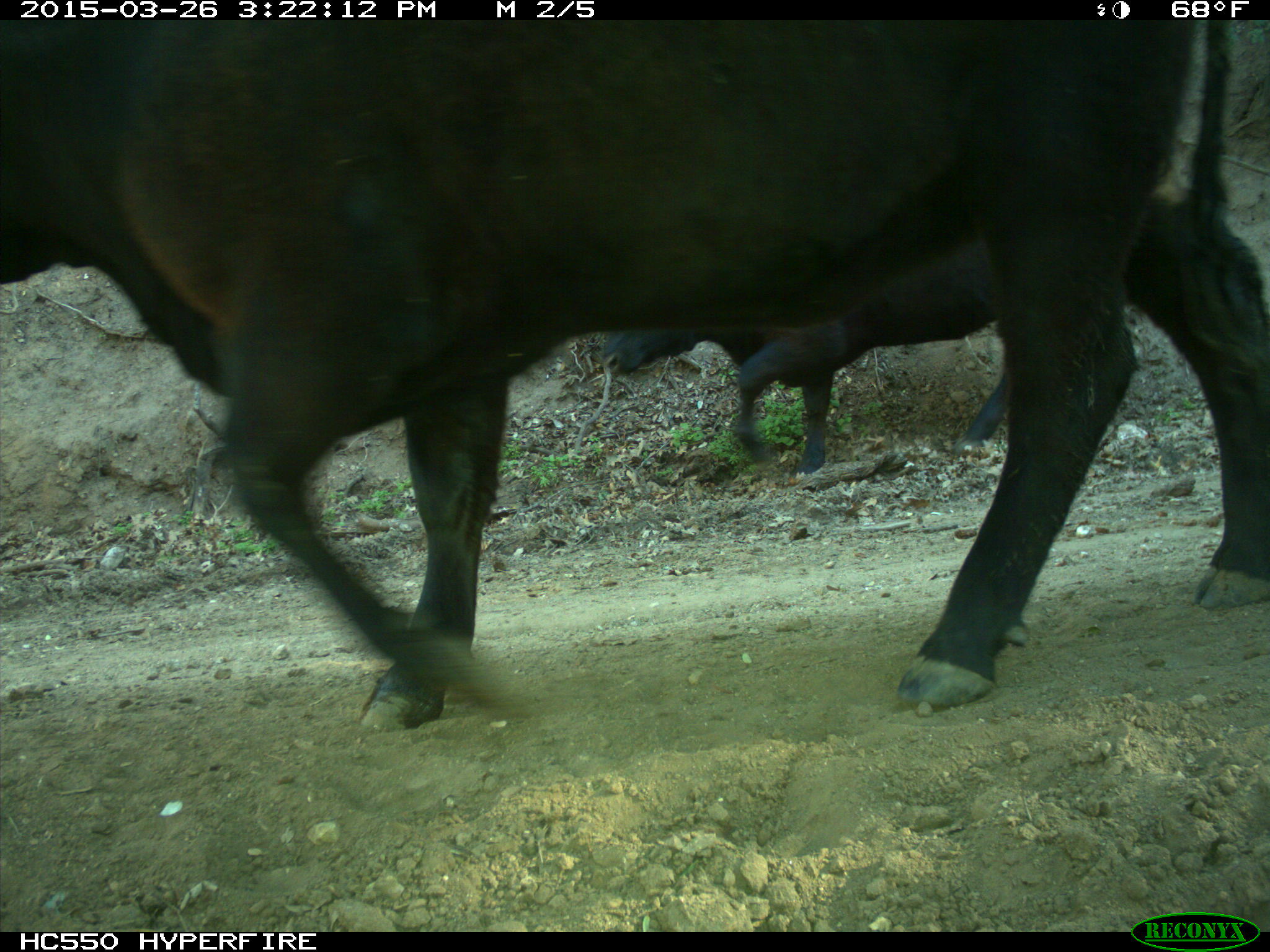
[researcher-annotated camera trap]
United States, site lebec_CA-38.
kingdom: Animalia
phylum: Chordata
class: Mammalia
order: Artiodactyla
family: Bovidae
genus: Bos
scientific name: Bos taurus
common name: domestic cow